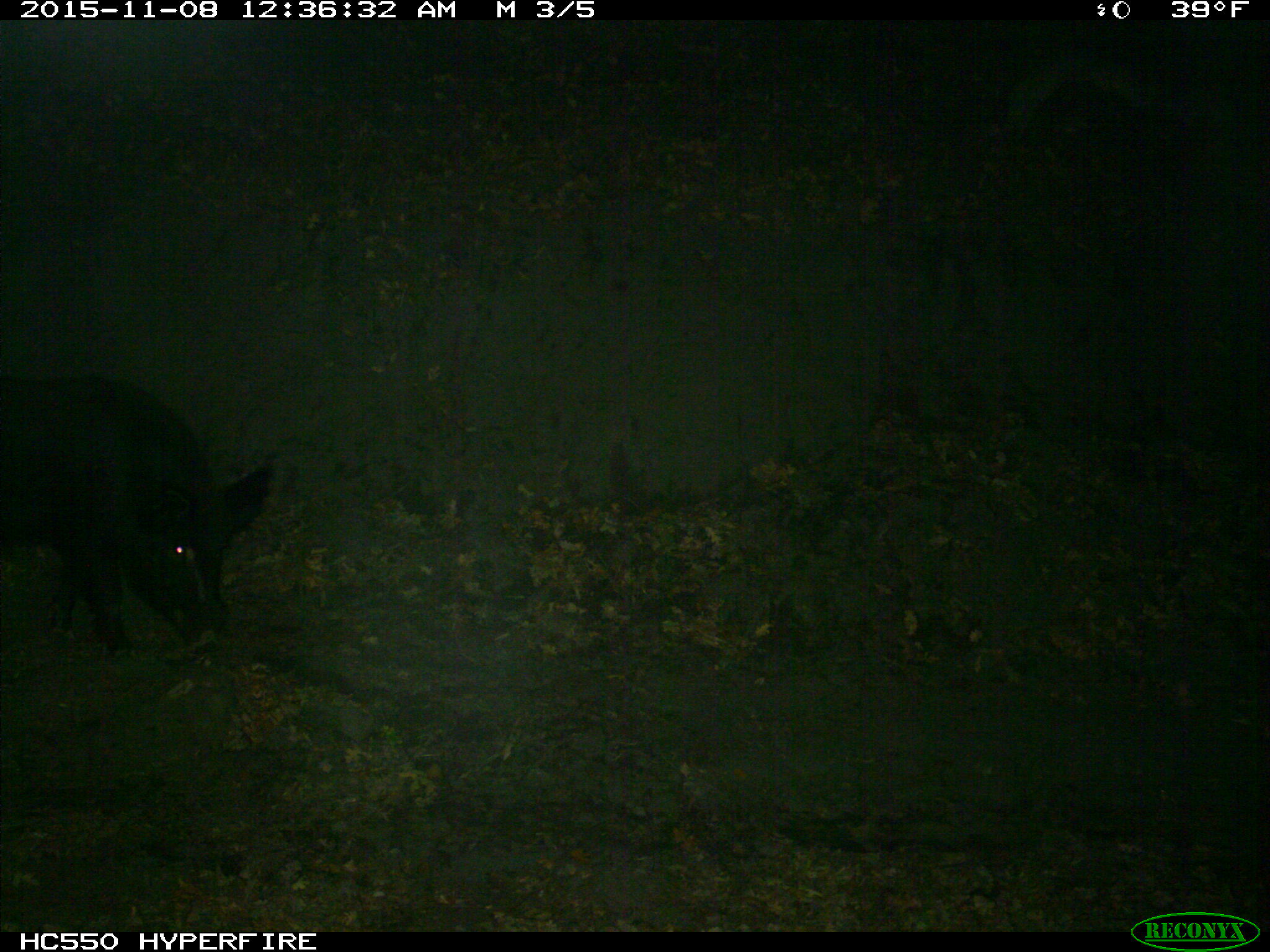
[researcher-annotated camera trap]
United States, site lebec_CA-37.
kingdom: Animalia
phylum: Chordata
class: Mammalia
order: Artiodactyla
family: Suidae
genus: Sus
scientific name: Sus scrofa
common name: wild boar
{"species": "Sus scrofa (wild boar)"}